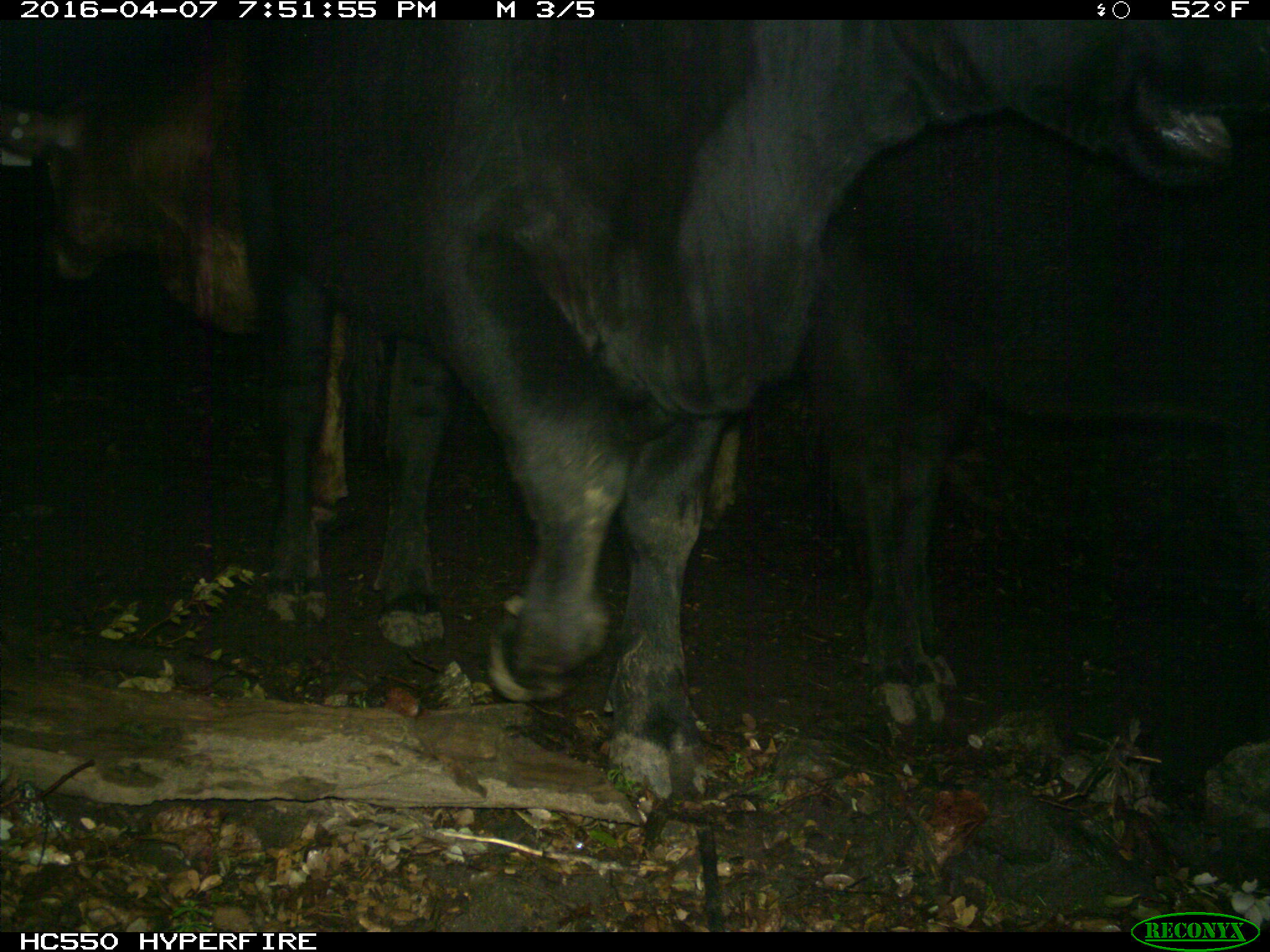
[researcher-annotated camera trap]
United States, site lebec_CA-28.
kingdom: Animalia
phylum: Chordata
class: Mammalia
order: Artiodactyla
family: Bovidae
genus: Bos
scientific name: Bos taurus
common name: domestic cow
Bos taurus (domestic cow).